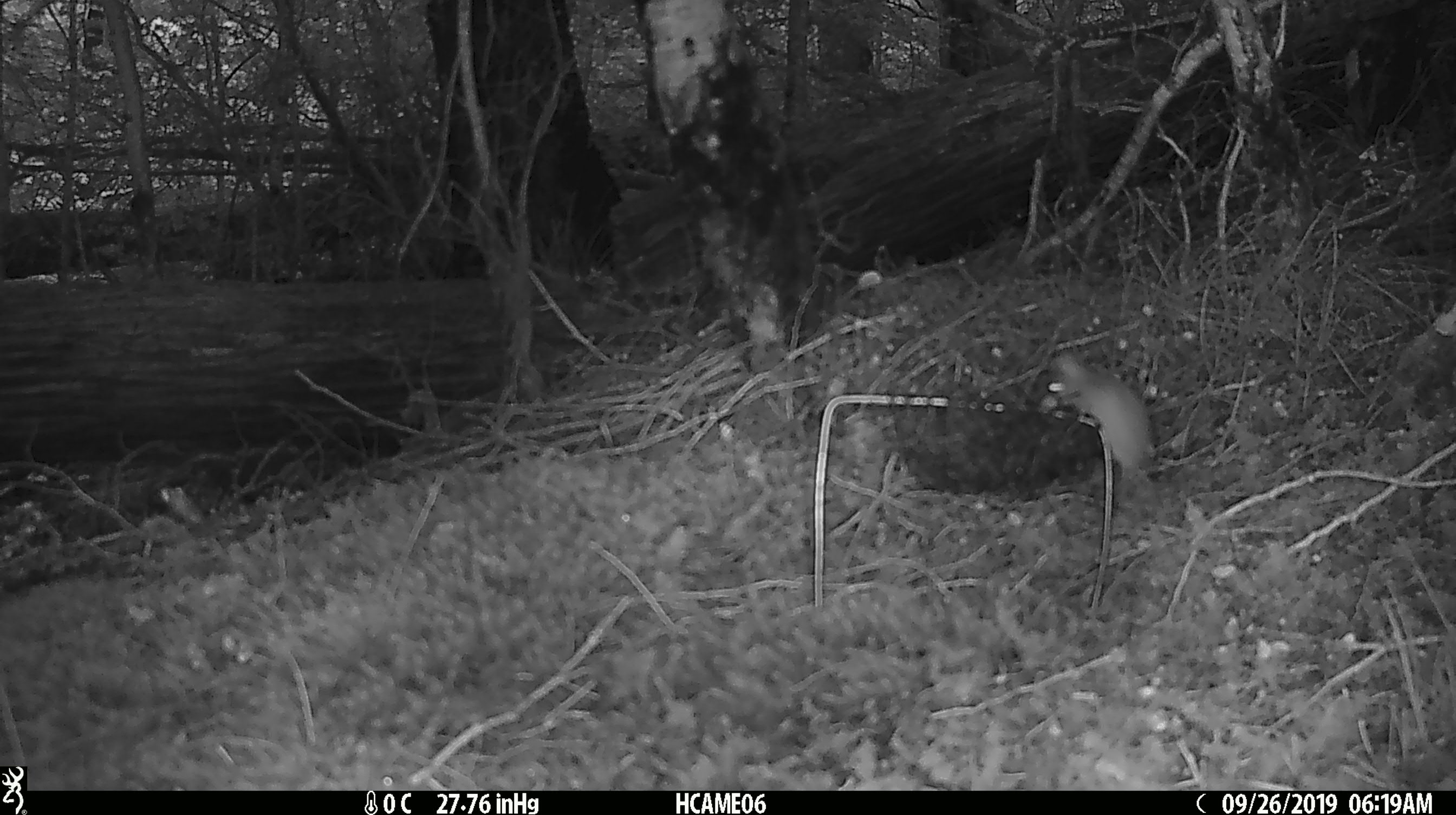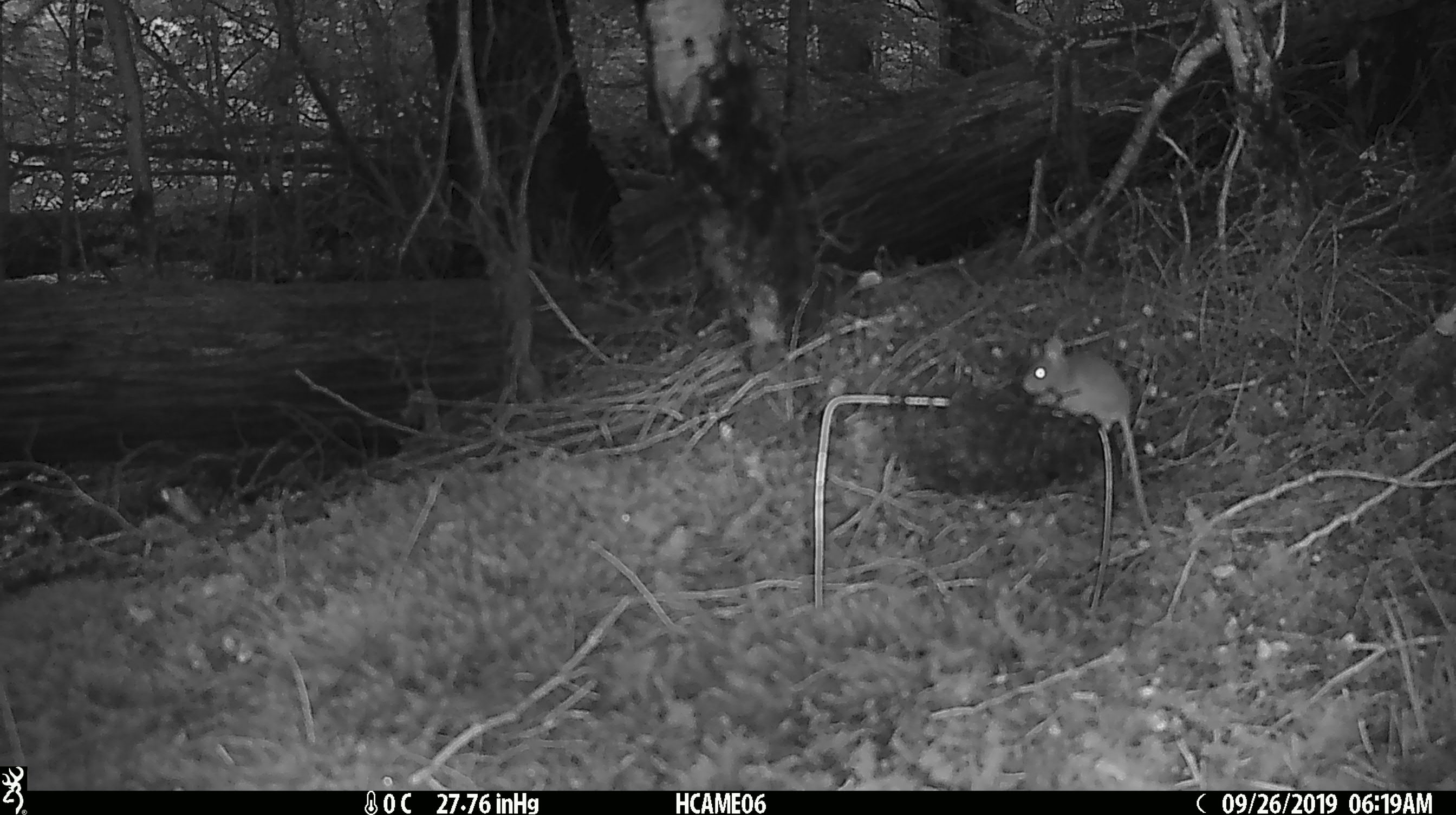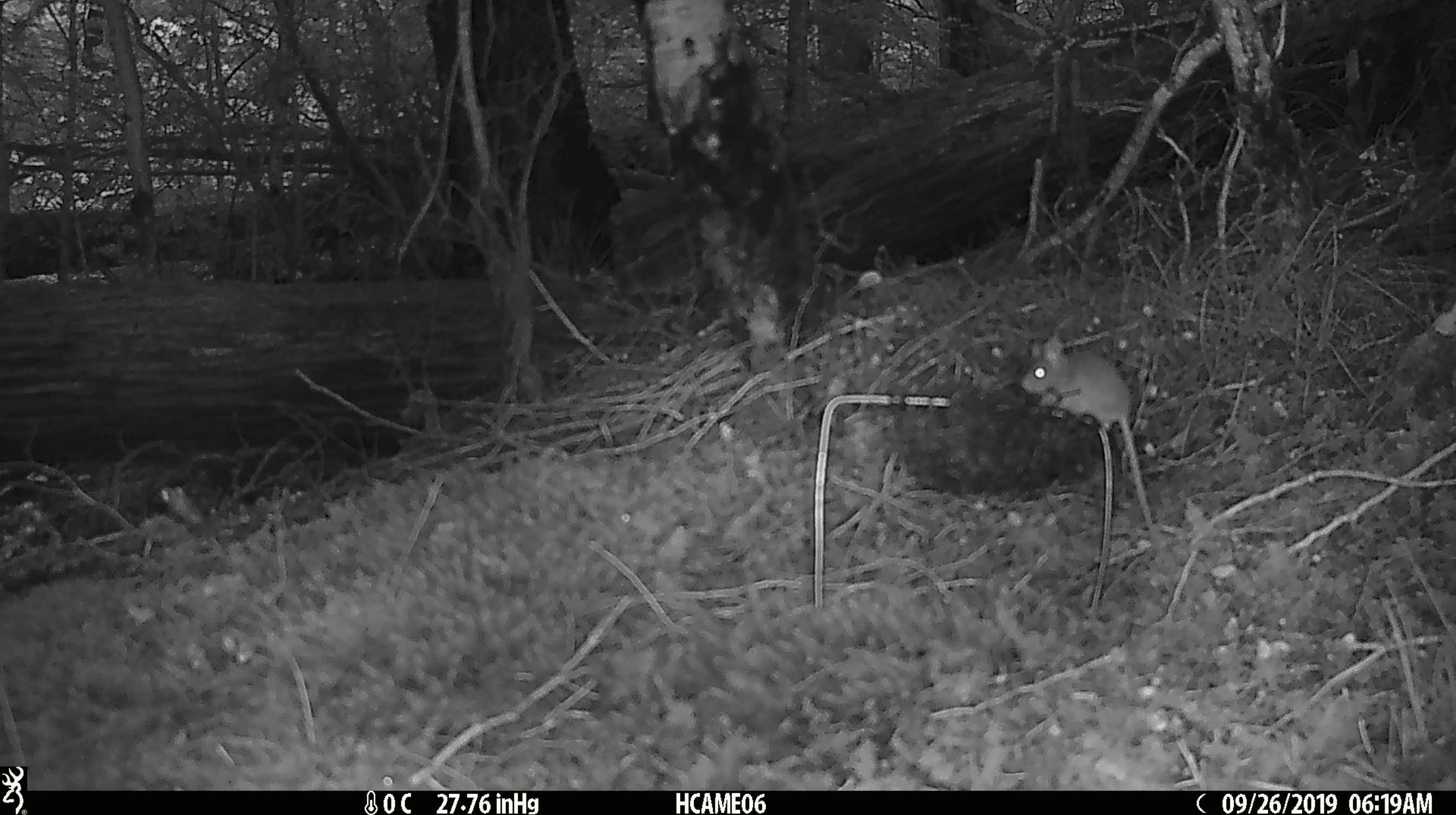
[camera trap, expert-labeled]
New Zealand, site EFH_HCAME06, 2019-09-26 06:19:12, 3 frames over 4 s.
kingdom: Animalia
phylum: Chordata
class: Mammalia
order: Rodentia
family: Muridae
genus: Mus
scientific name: Mus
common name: mouse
Mouse (Mus).